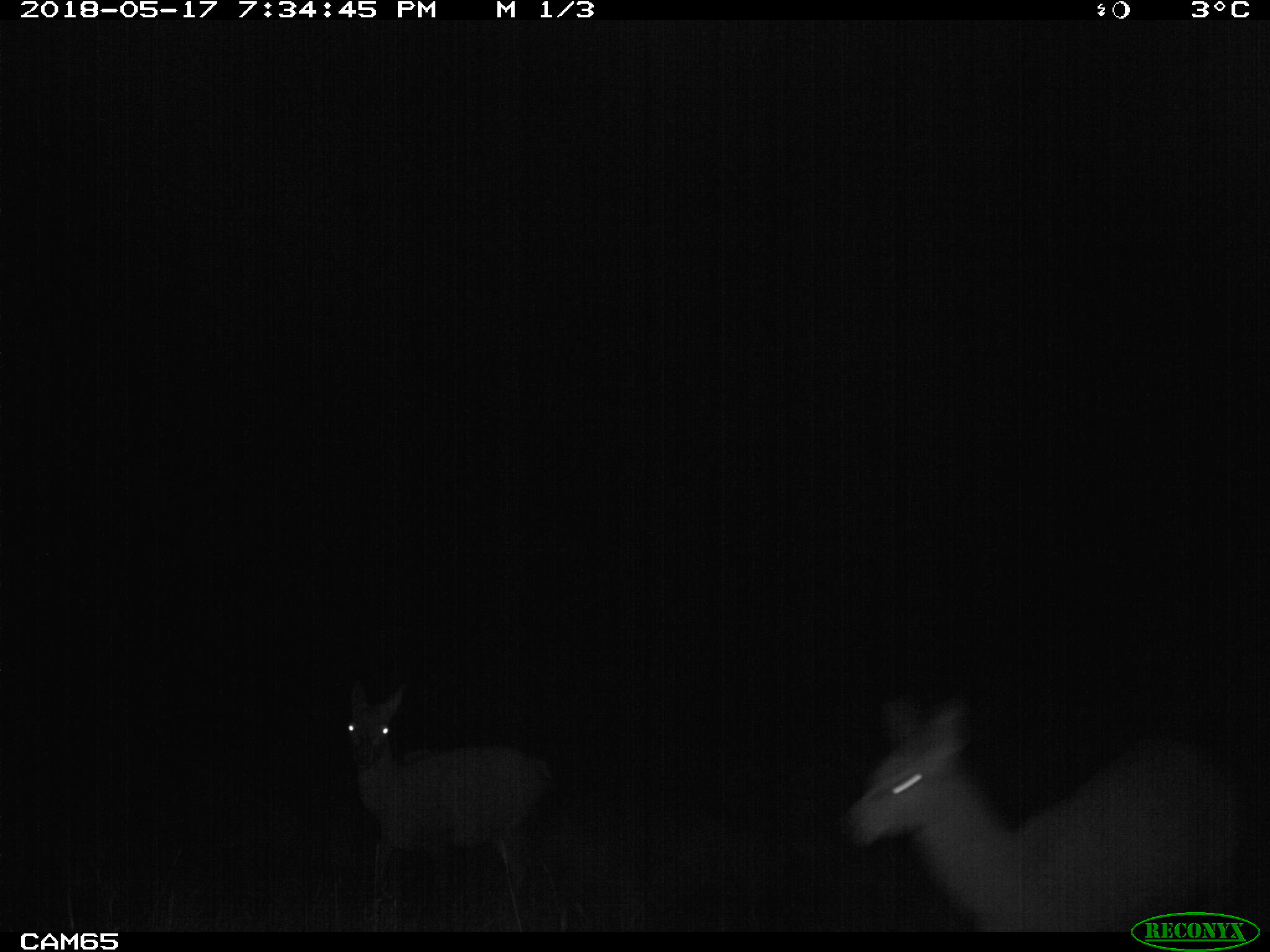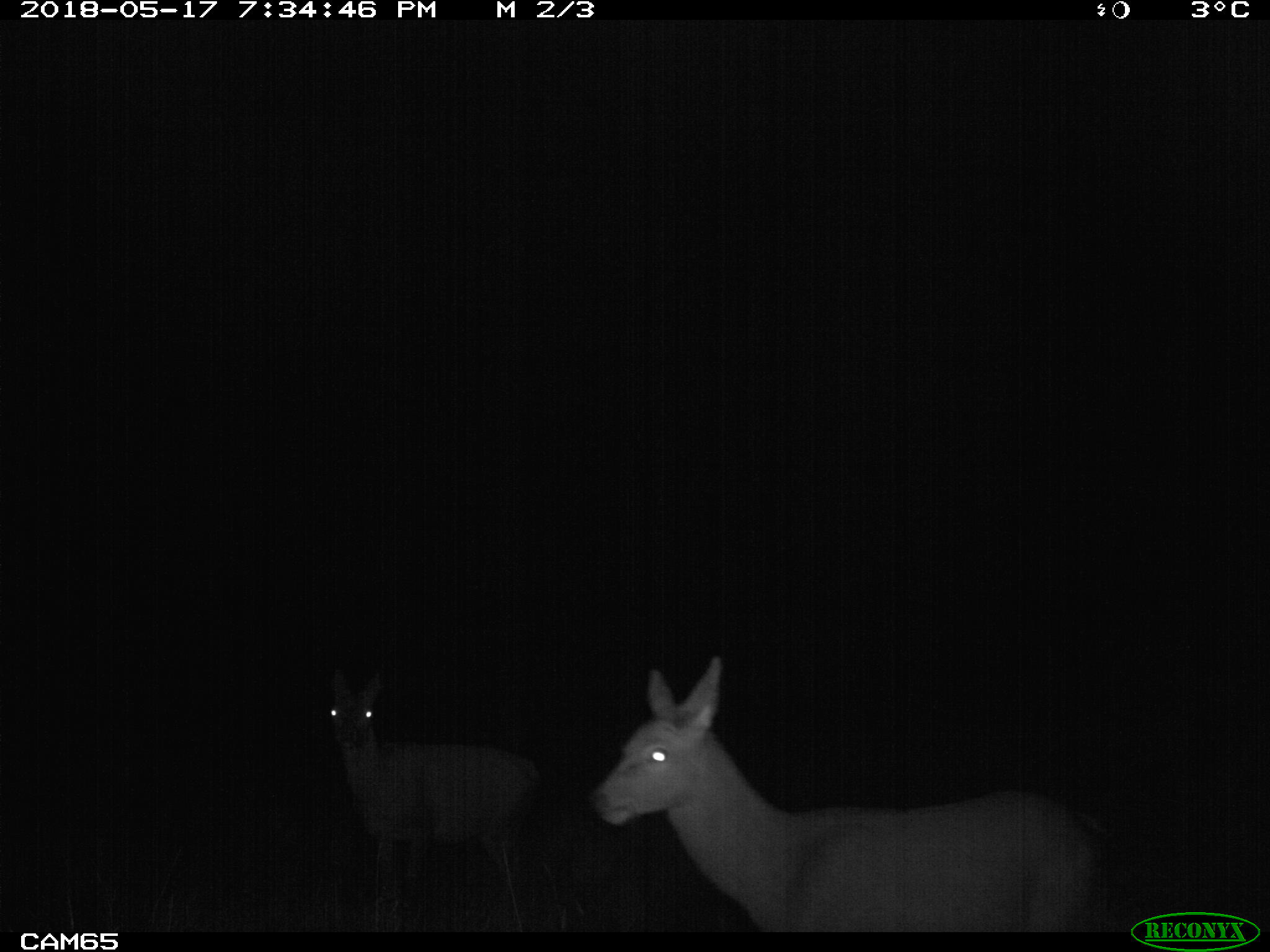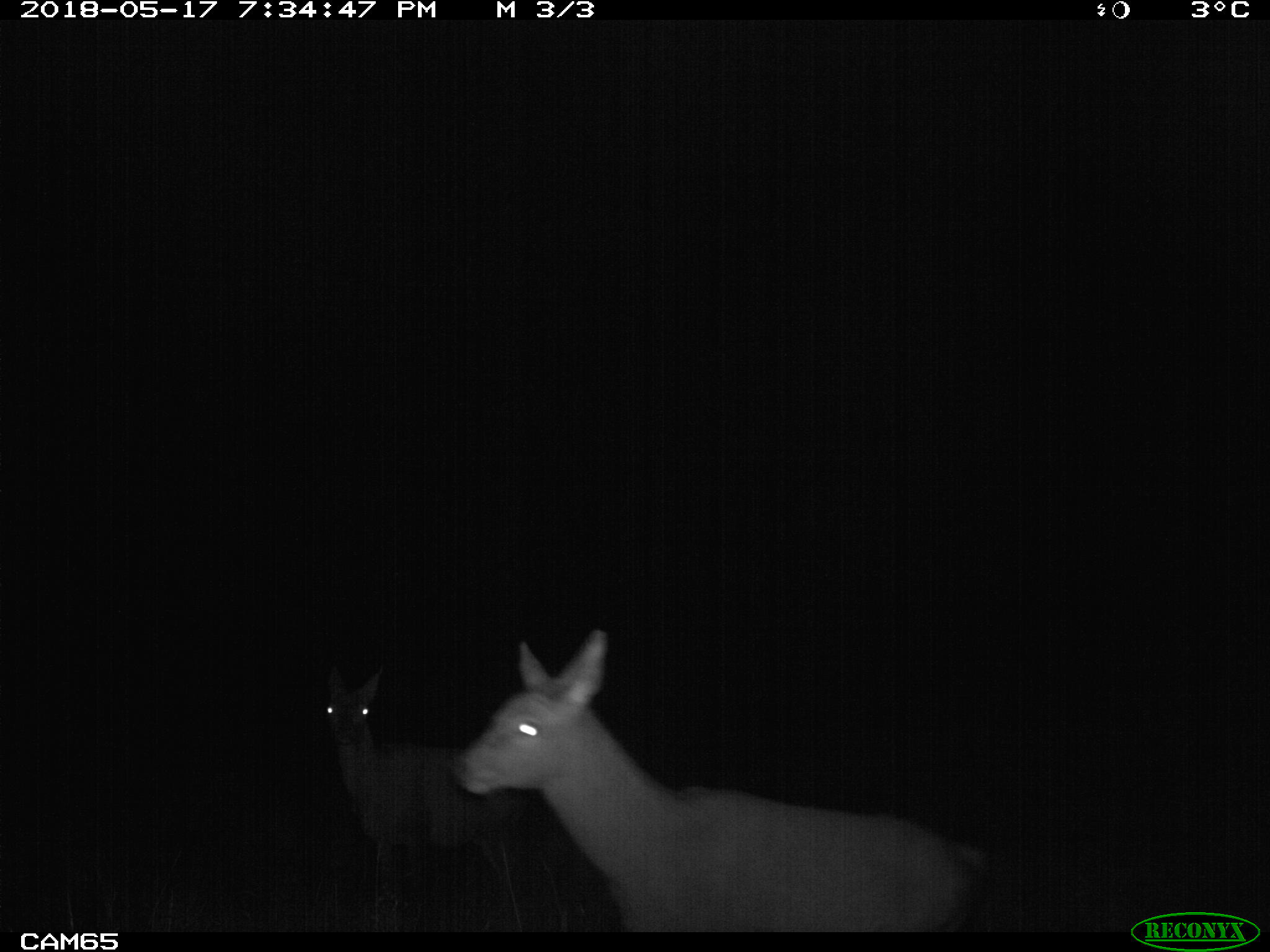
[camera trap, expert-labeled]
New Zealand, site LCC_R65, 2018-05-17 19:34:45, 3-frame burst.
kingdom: Animalia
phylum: Chordata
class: Mammalia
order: Artiodactyla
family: Cervidae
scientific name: Cervidae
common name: deer